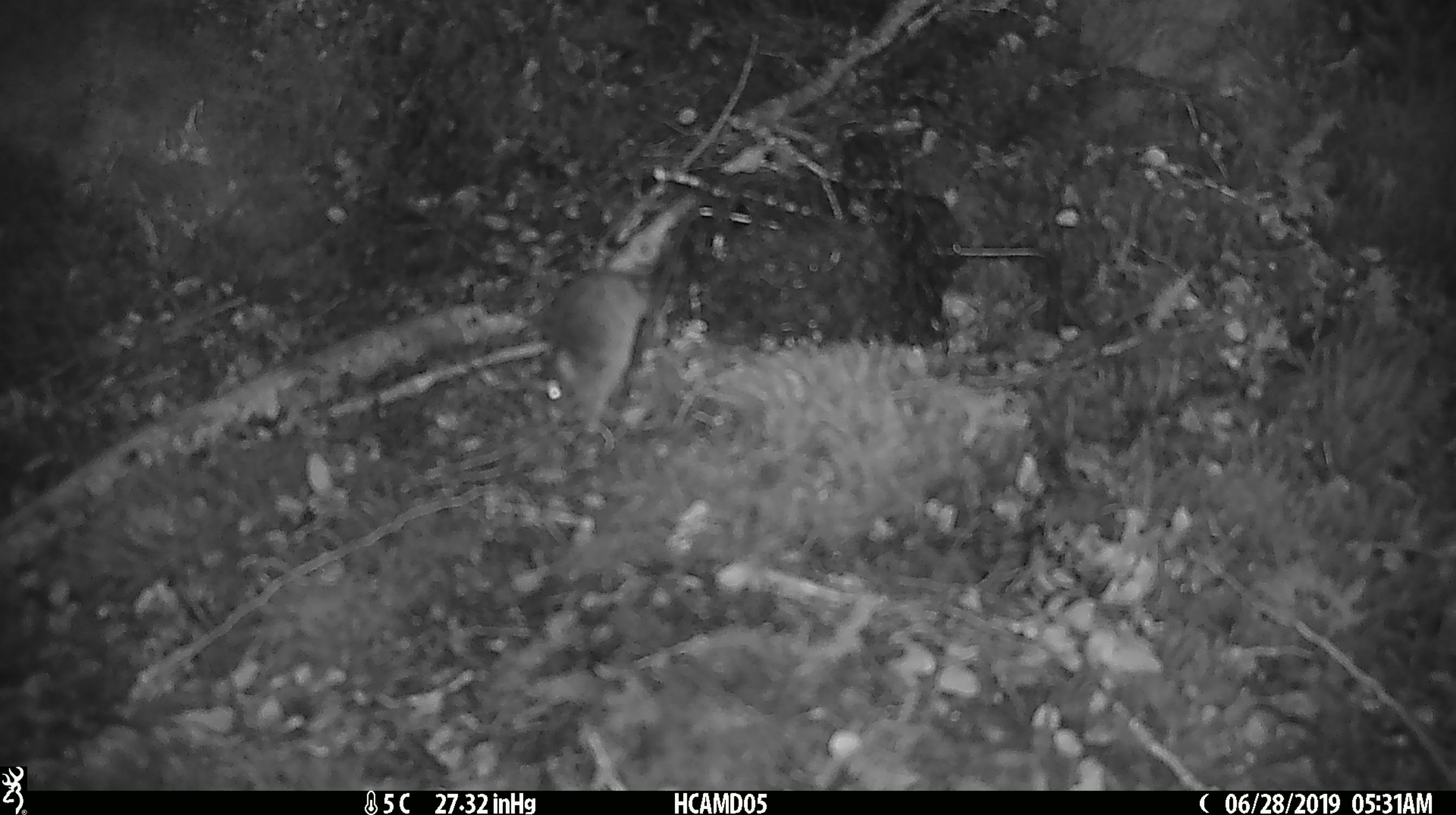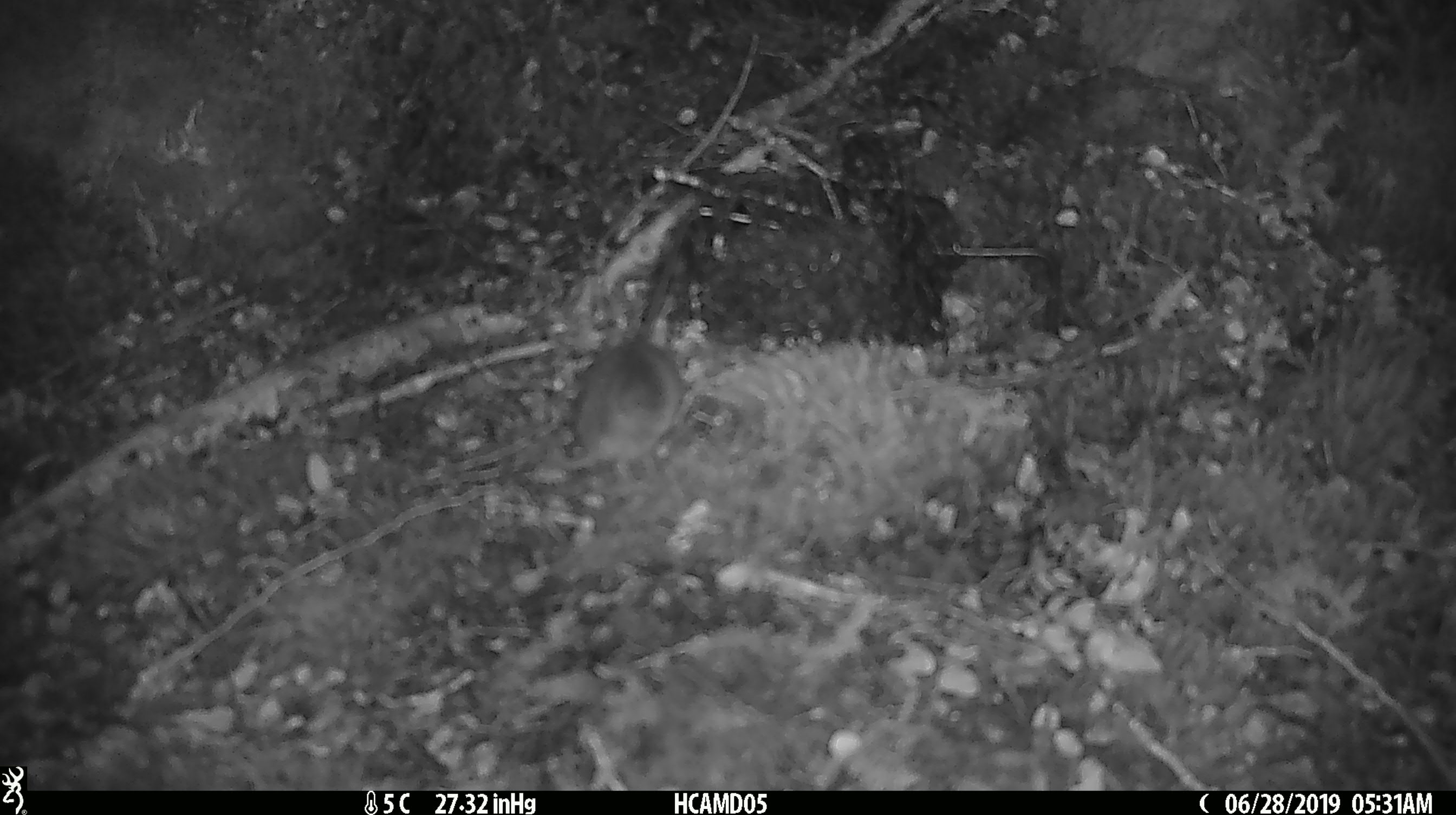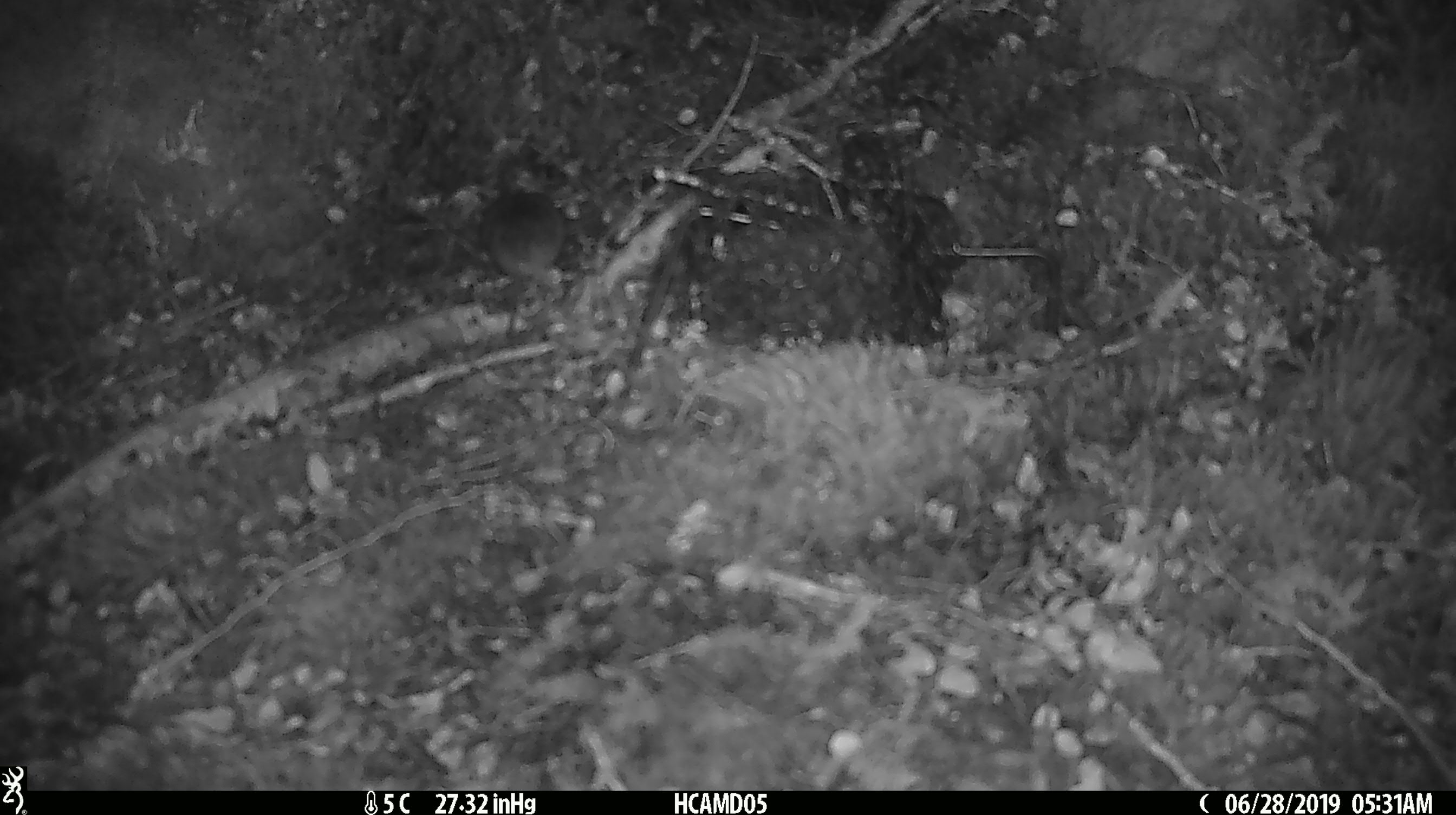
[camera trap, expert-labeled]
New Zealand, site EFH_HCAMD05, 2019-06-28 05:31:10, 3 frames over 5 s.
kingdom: Animalia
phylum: Chordata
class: Mammalia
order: Rodentia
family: Muridae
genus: Mus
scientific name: Mus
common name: mouse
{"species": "mouse (Mus)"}